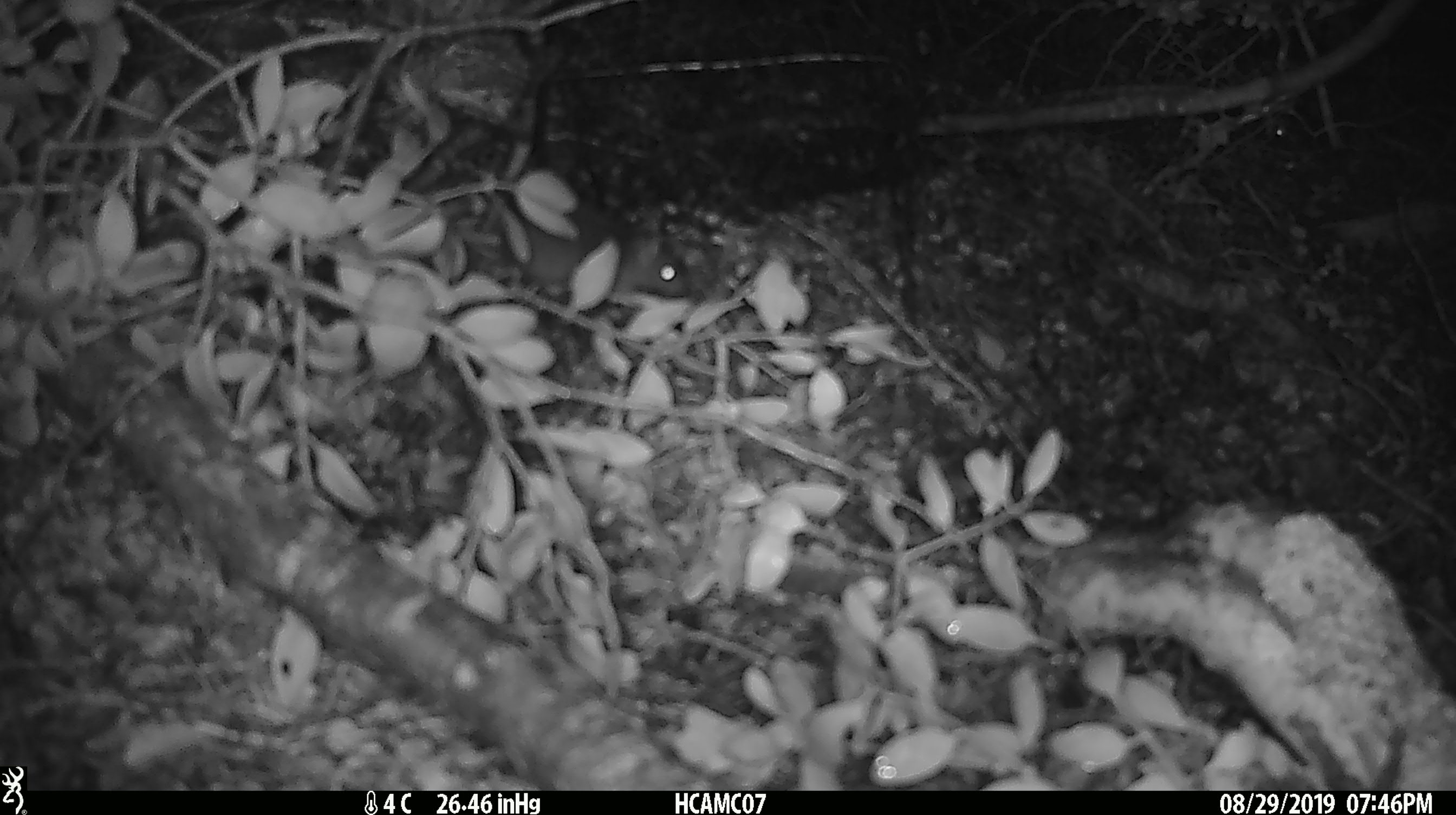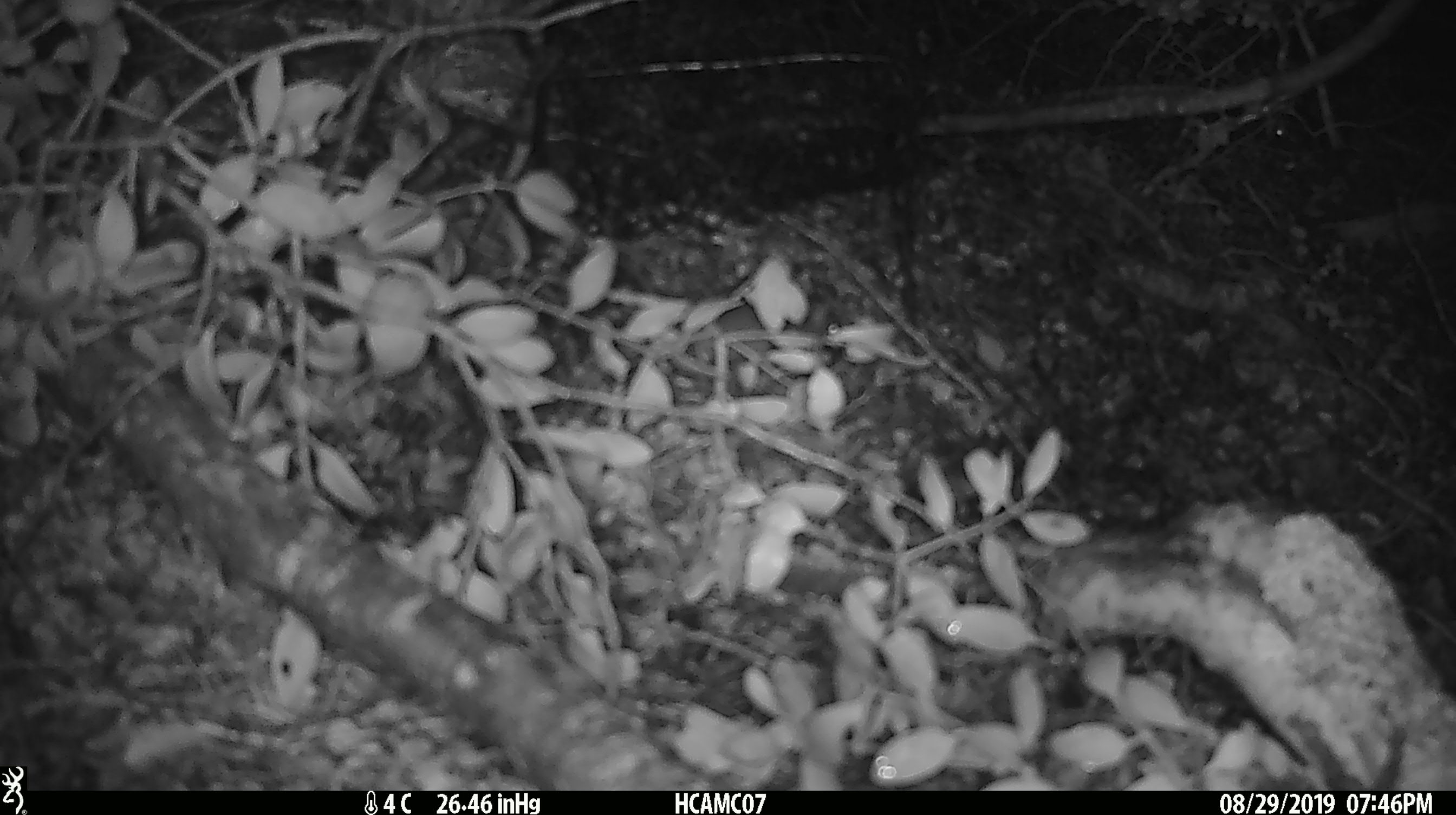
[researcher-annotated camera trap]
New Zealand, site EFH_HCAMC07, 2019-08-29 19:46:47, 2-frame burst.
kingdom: Animalia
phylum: Chordata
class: Mammalia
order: Rodentia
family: Muridae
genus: Mus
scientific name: Mus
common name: mouse